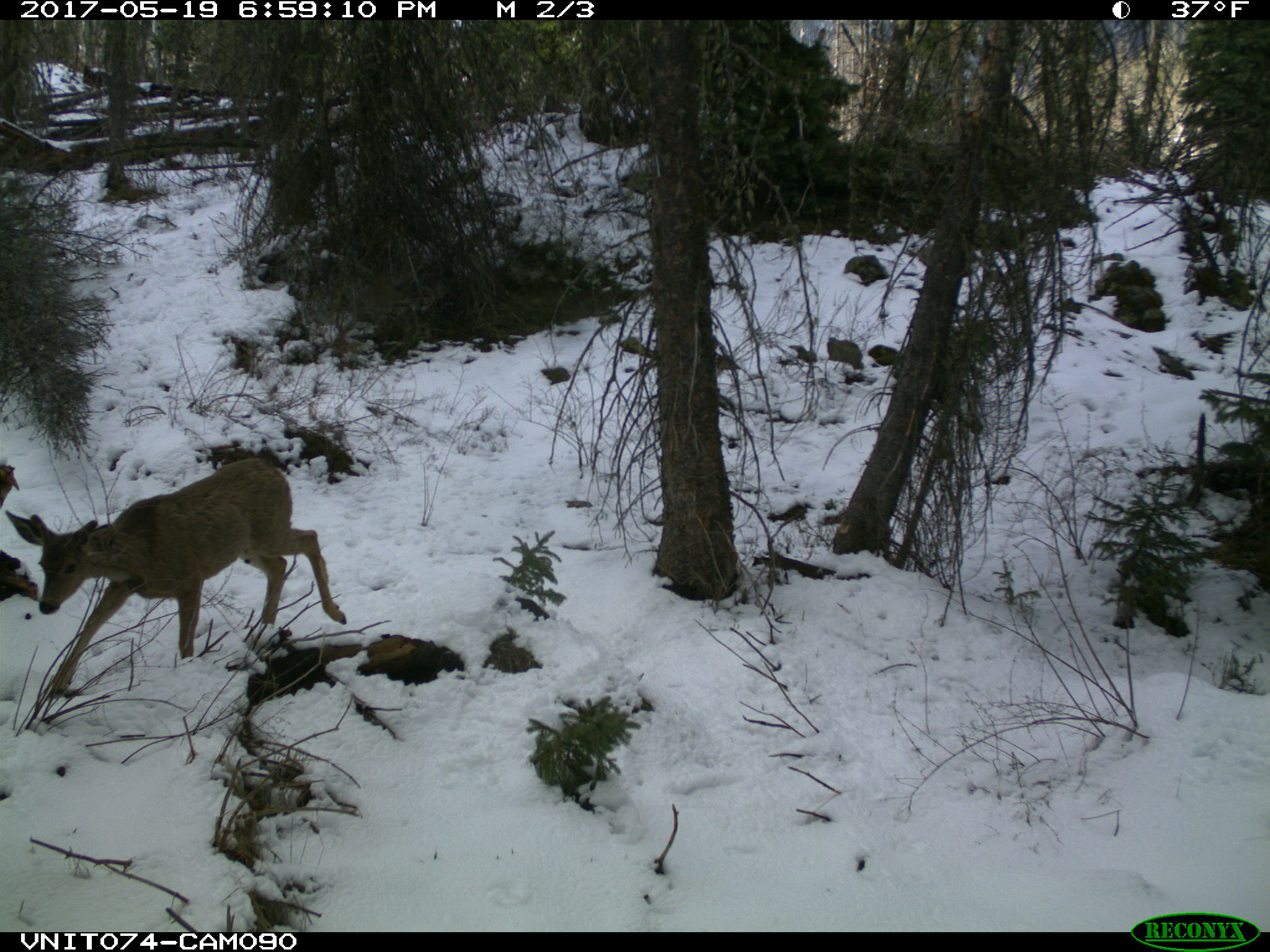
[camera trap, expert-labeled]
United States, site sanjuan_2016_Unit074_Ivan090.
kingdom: Animalia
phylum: Chordata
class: Mammalia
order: Artiodactyla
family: Cervidae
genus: Odocoileus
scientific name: Odocoileus hemionus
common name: mule deer